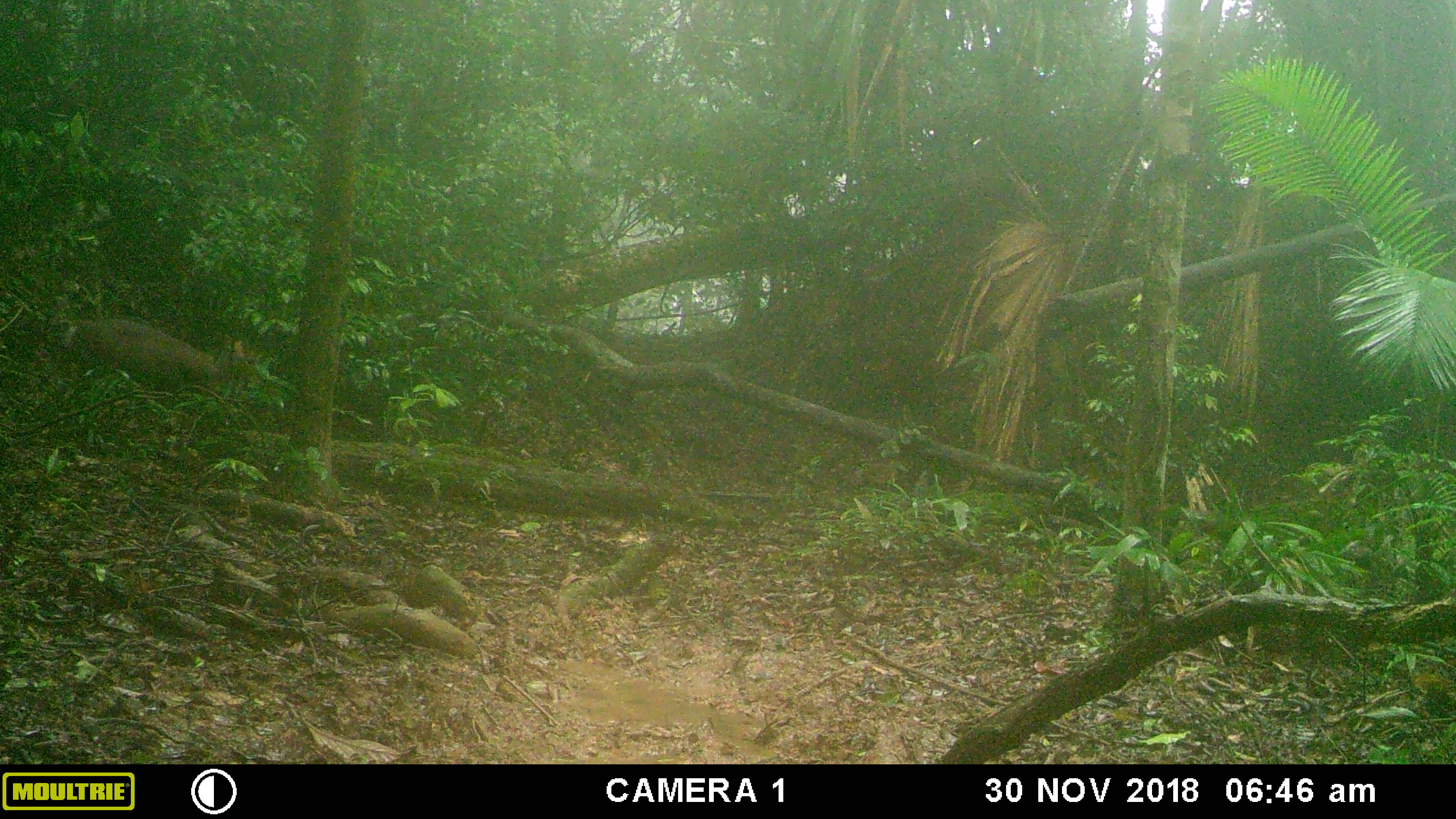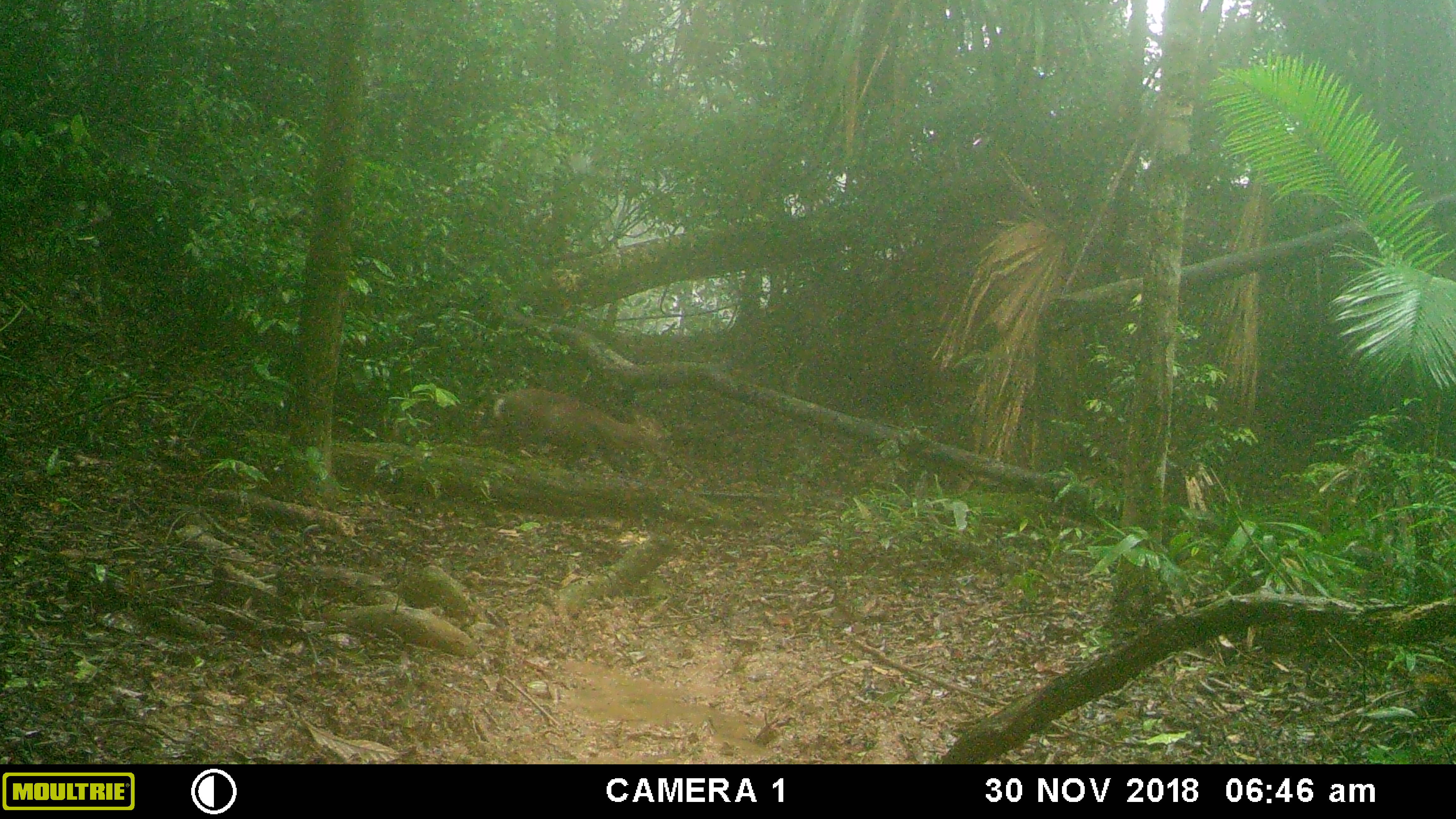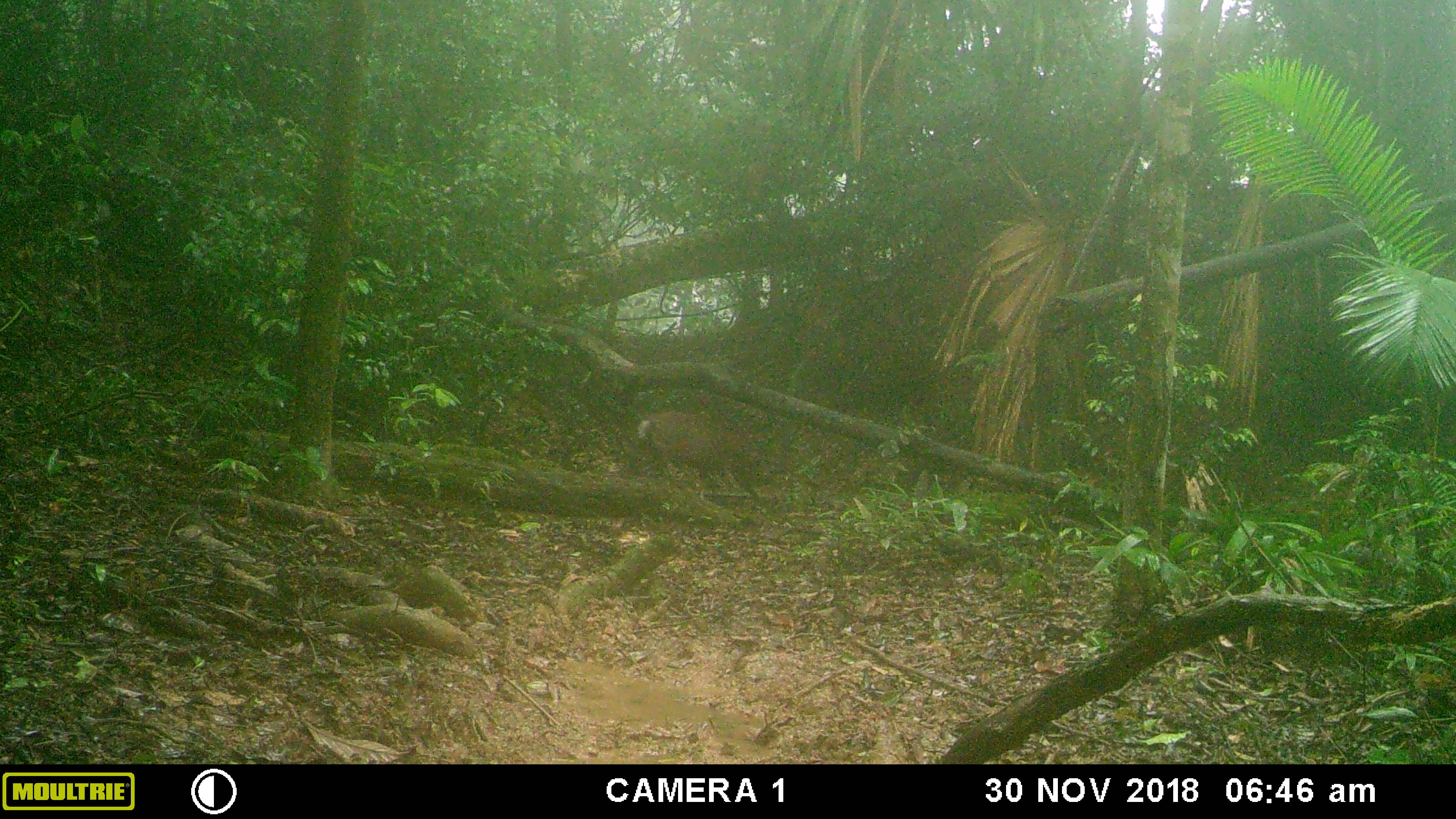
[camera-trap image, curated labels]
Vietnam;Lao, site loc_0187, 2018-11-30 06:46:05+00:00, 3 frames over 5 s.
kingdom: Animalia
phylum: Chordata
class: Mammalia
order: Artiodactyla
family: Cervidae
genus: Muntiacus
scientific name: Muntiacus vuquangensis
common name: large-antlered muntjac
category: large antlered muntjac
Large antlered muntjac (large-antlered muntjac) (Muntiacus vuquangensis). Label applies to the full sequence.